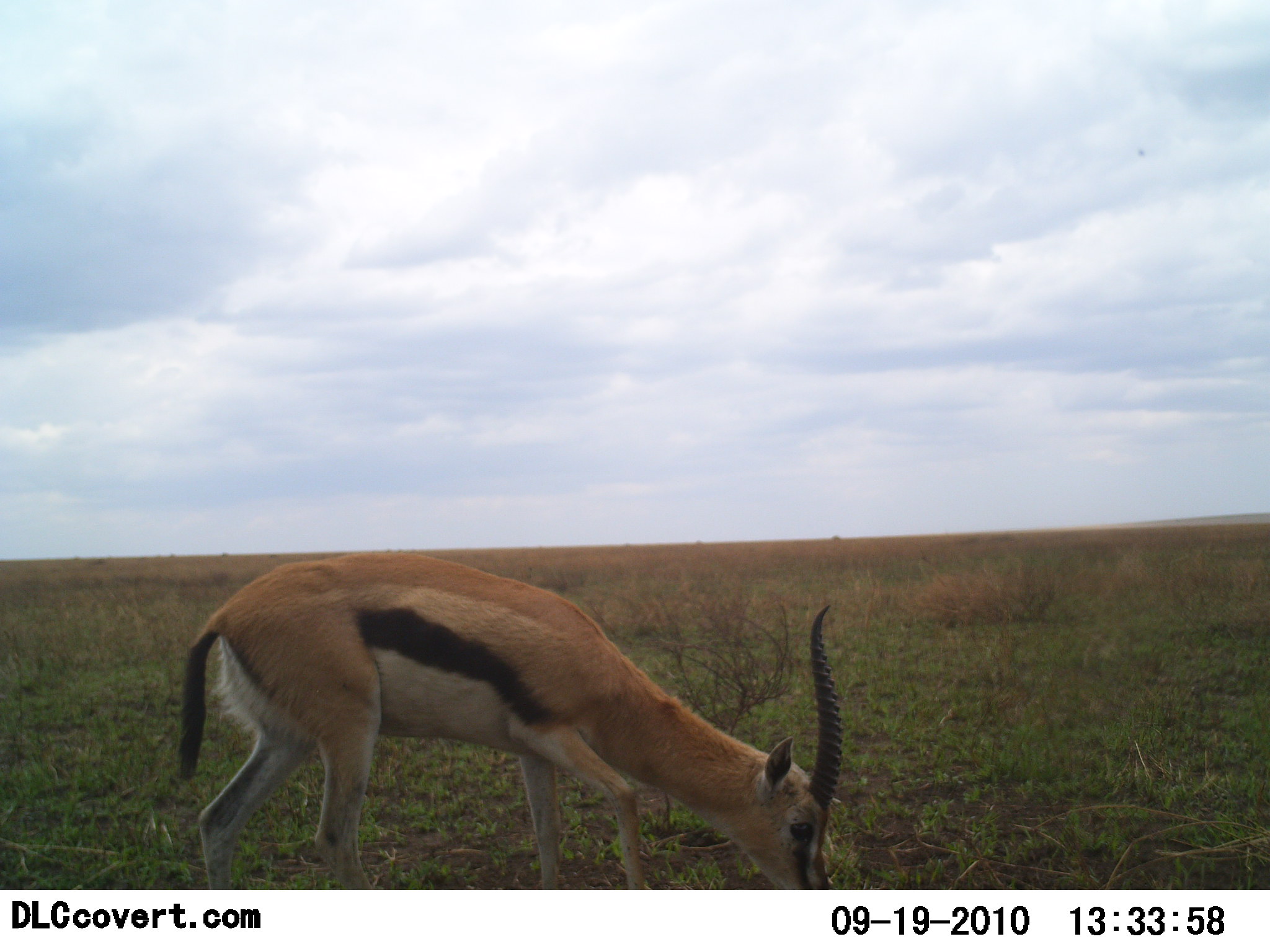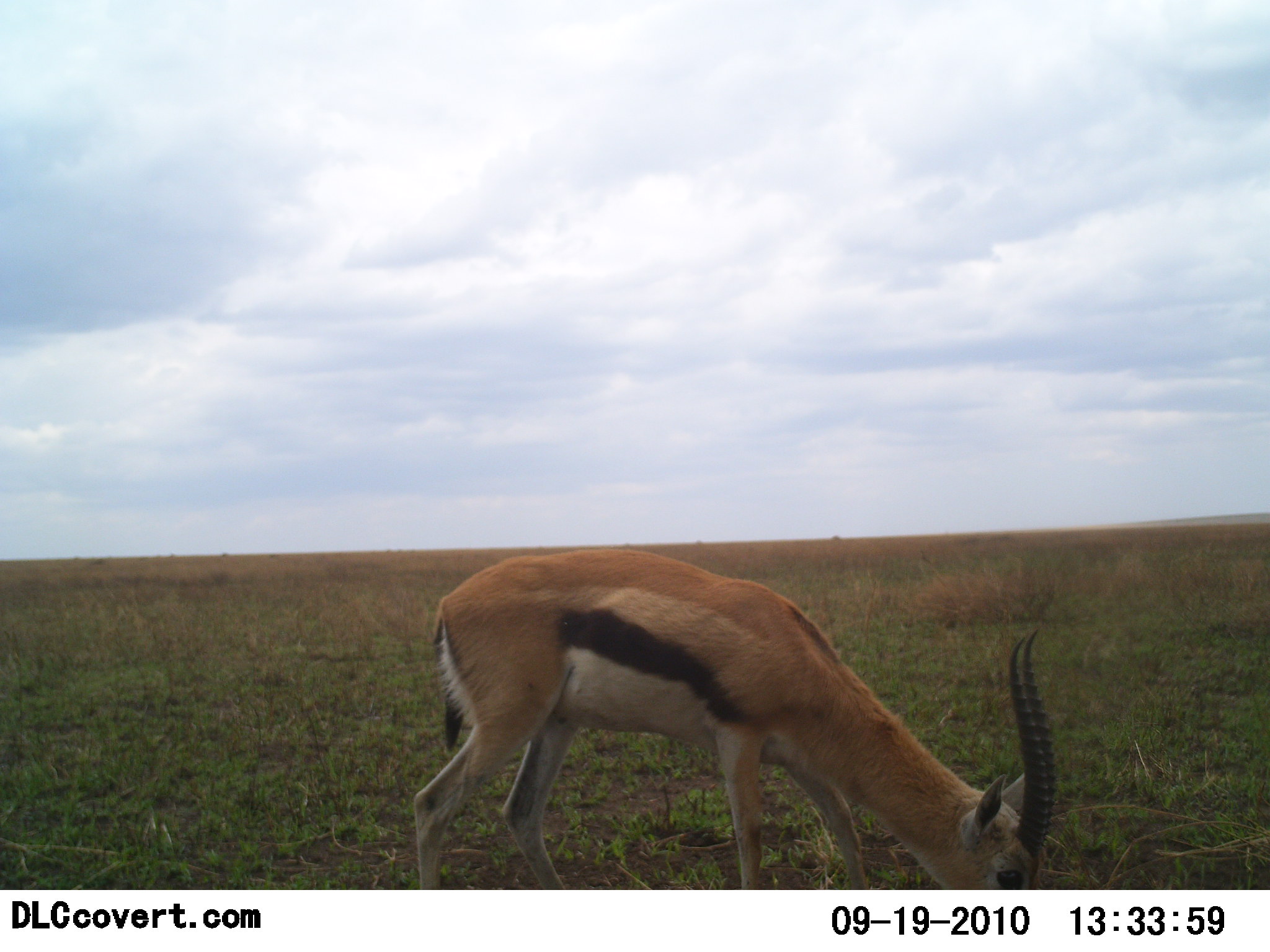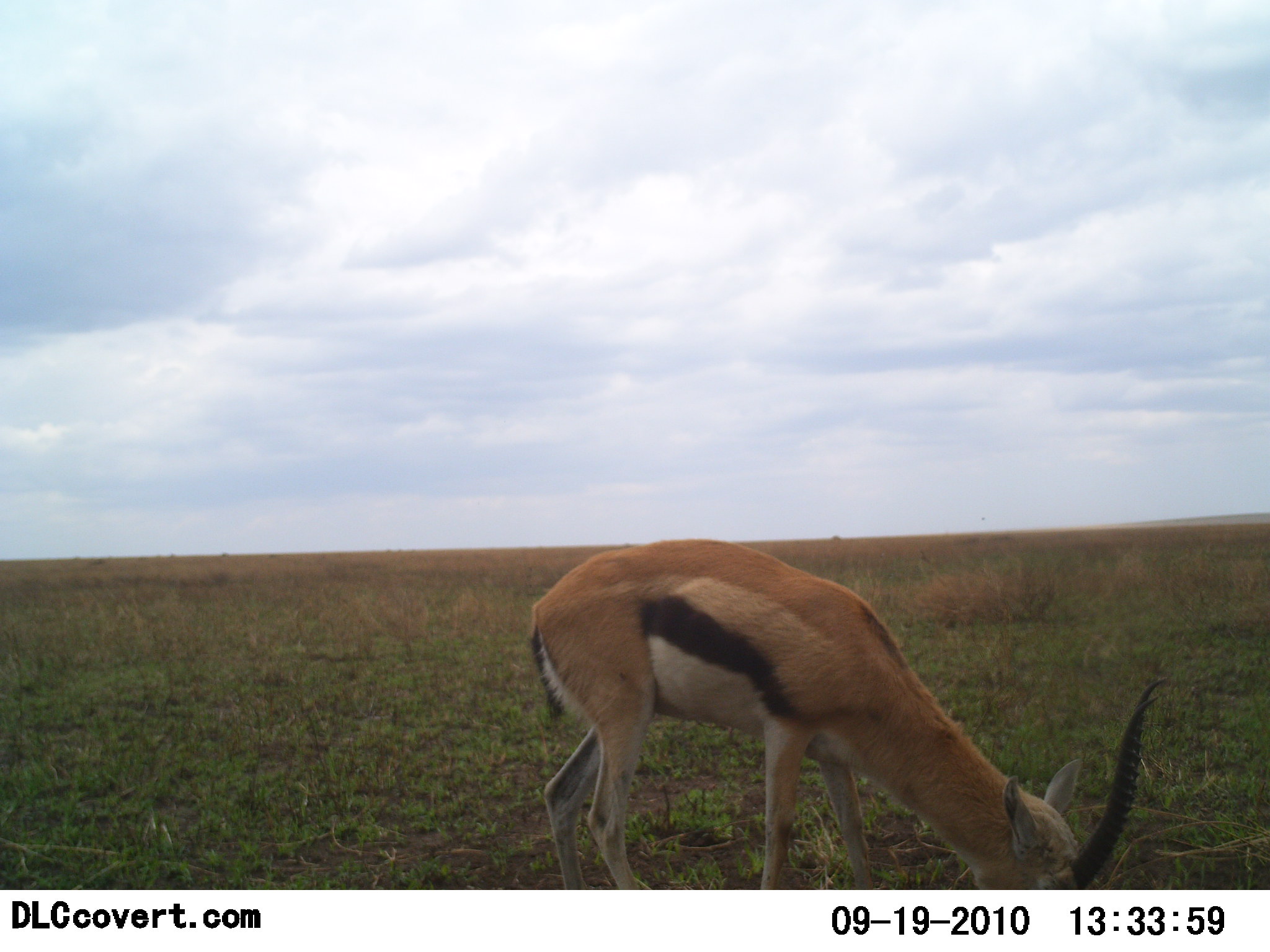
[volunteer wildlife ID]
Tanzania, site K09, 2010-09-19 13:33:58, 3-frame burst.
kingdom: Animalia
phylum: Chordata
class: Mammalia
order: Artiodactyla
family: Bovidae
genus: Eudorcas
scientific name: Eudorcas thomsonii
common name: thomson's gazelle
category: gazellethomsons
Gazellethomsons (thomson's gazelle) (Eudorcas thomsonii), count 1. Behavior (volunteer vote fractions): standing 6%, resting 0%, moving 50%, interacting 0%. Young present (vote fraction): 0%. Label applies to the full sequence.